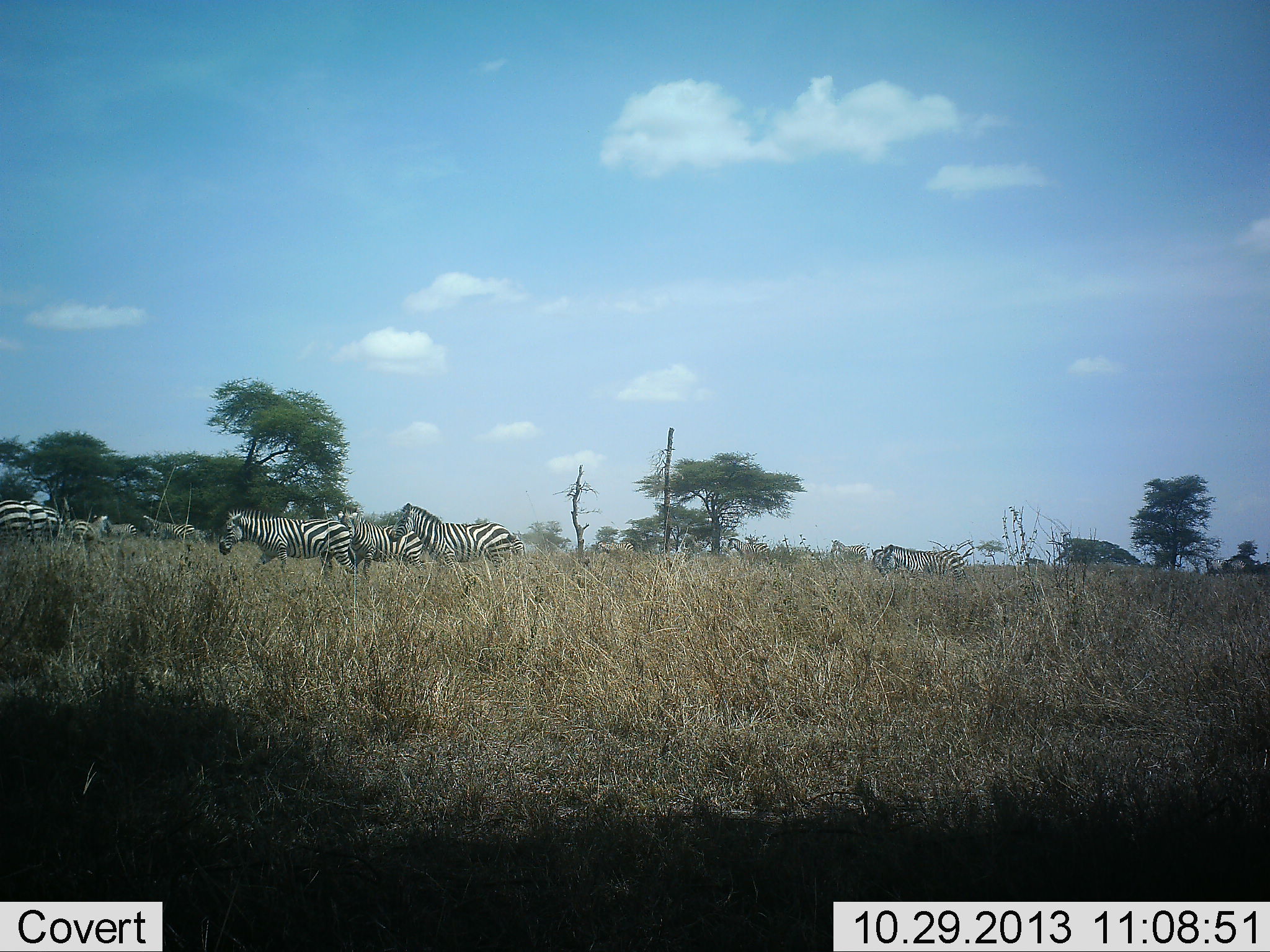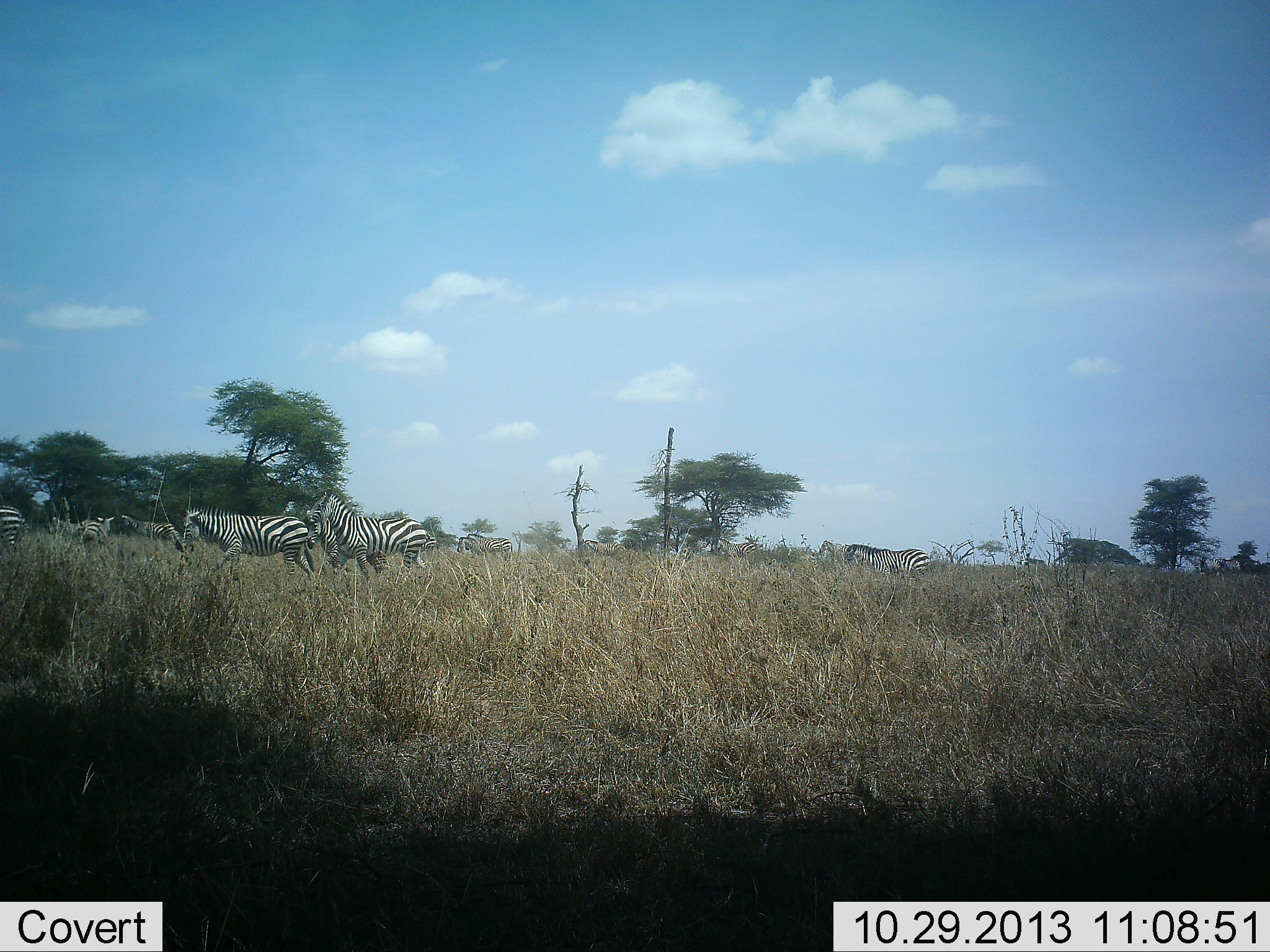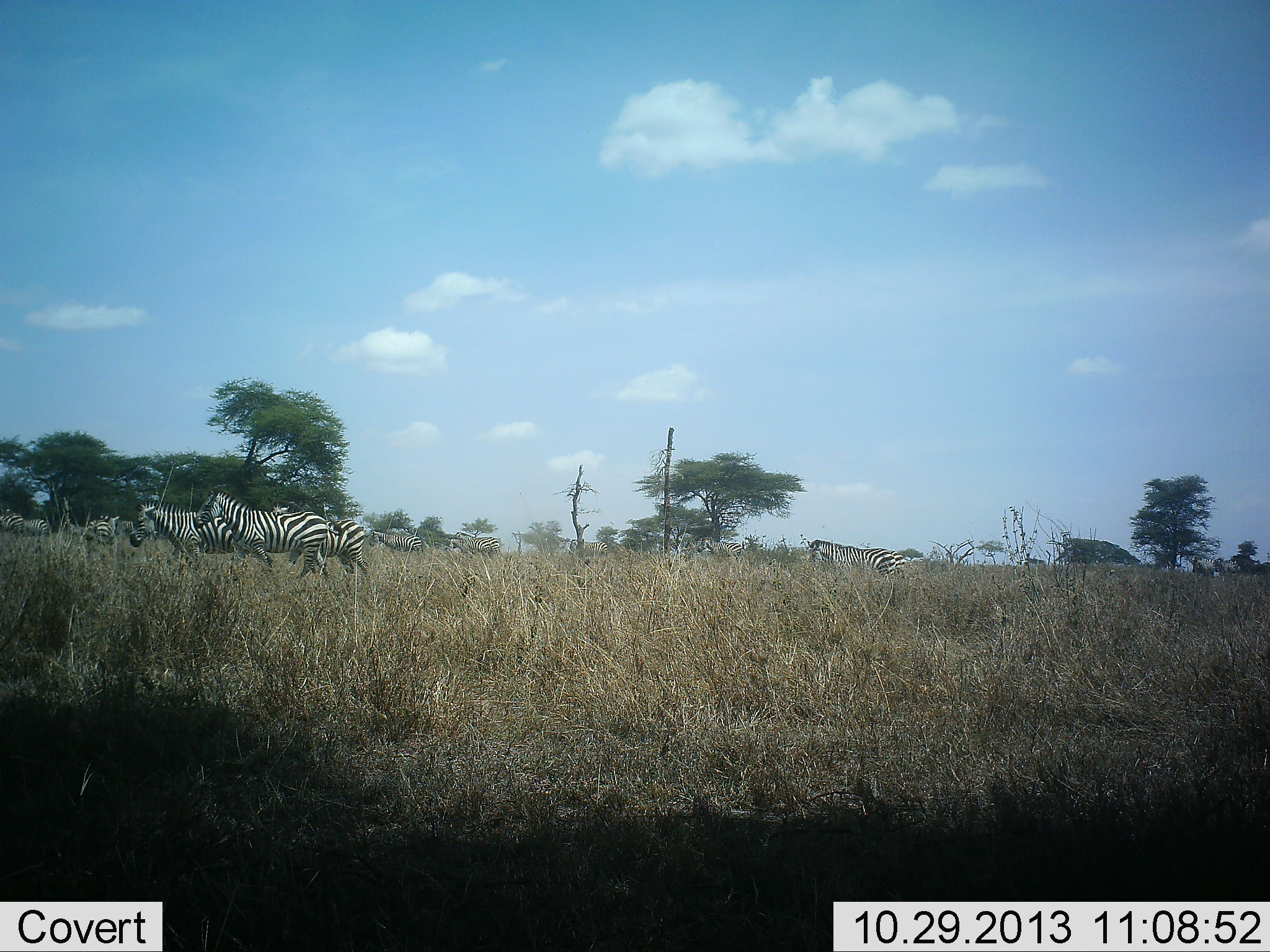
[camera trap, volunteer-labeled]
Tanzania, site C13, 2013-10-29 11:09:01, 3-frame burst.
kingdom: Animalia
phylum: Chordata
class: Mammalia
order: Perissodactyla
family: Equidae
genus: Equus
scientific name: Equus quagga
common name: plains zebra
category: zebra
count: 11-50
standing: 15%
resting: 4%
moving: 92%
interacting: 0%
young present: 4%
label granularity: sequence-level